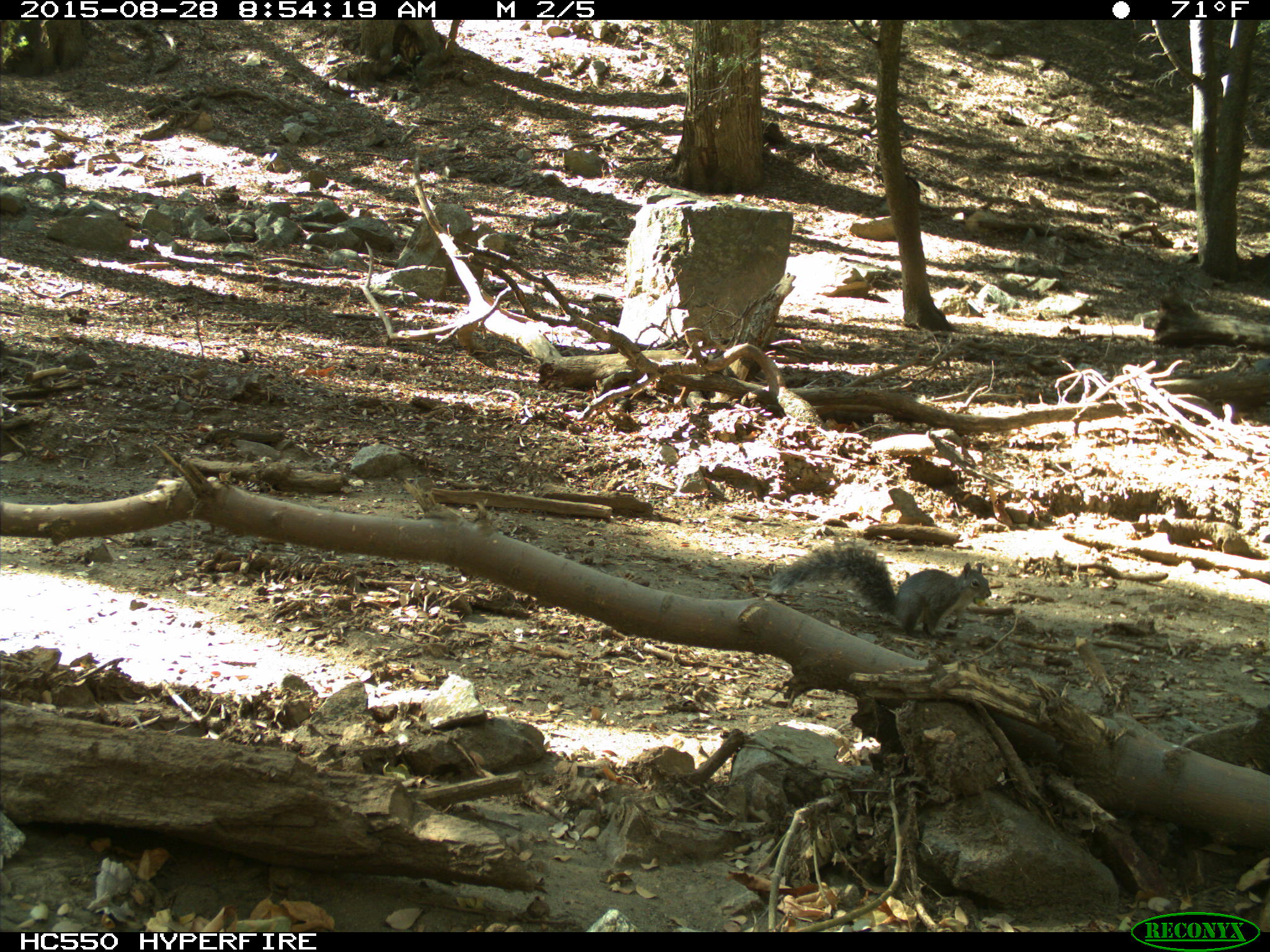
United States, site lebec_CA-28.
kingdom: Animalia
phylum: Chordata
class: Mammalia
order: Rodentia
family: Sciuridae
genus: Sciurus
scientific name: Sciurus carolinensis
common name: eastern gray squirrel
Sciurus carolinensis (eastern gray squirrel).